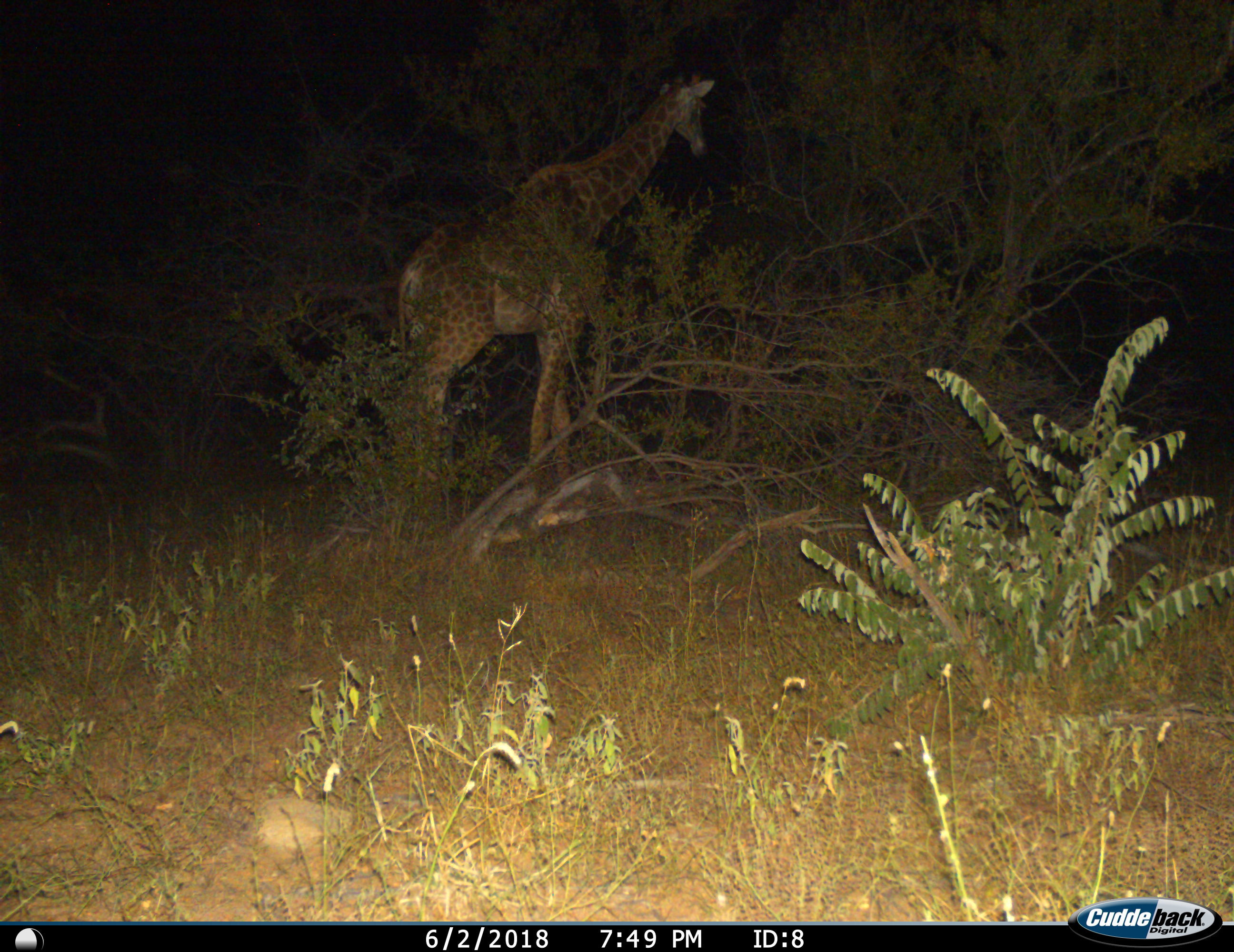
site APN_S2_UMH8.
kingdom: Animalia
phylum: Chordata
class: Mammalia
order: Artiodactyla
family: Giraffidae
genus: Giraffa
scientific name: Giraffa camelopardalis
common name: giraffe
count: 1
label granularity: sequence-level